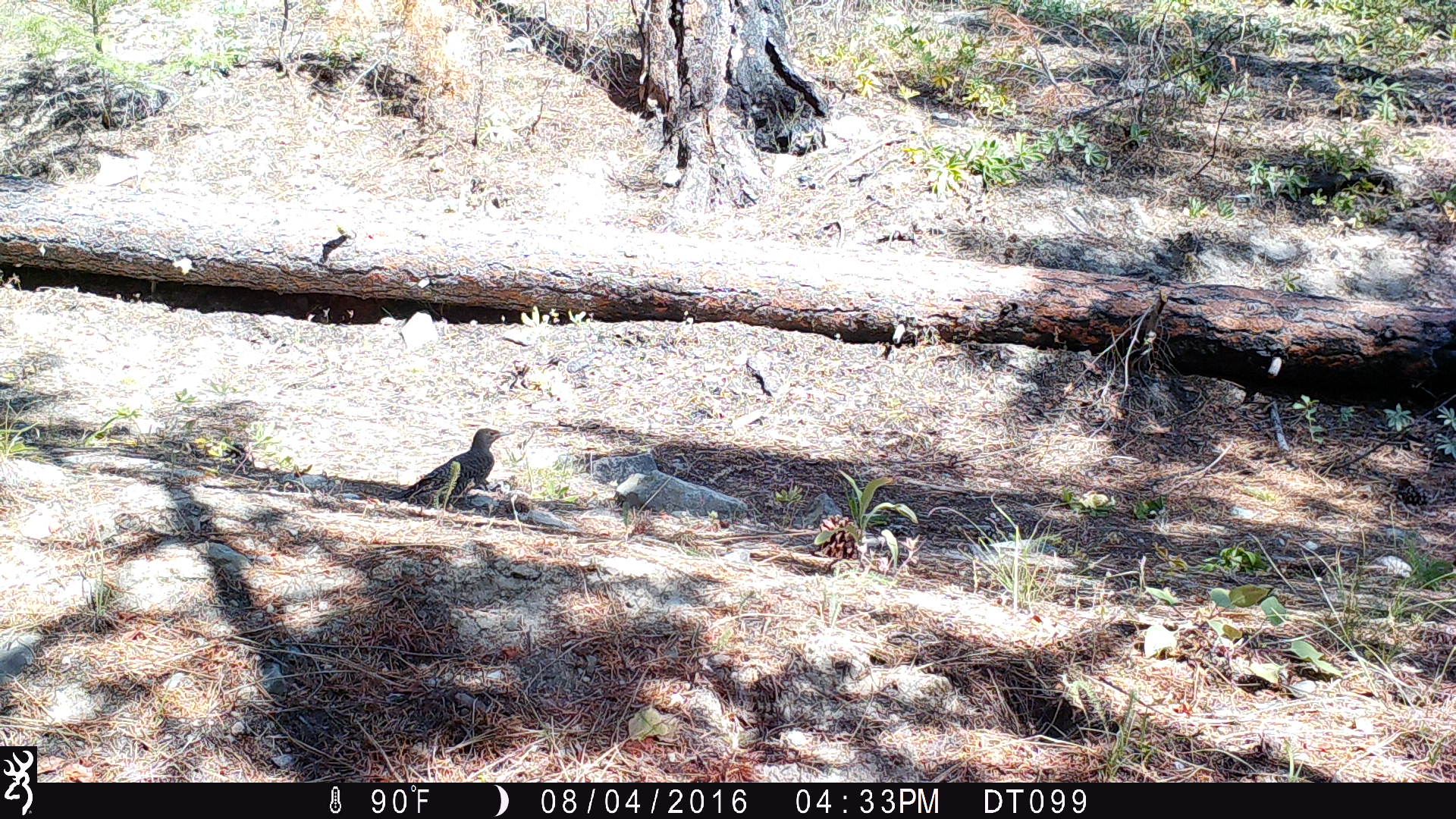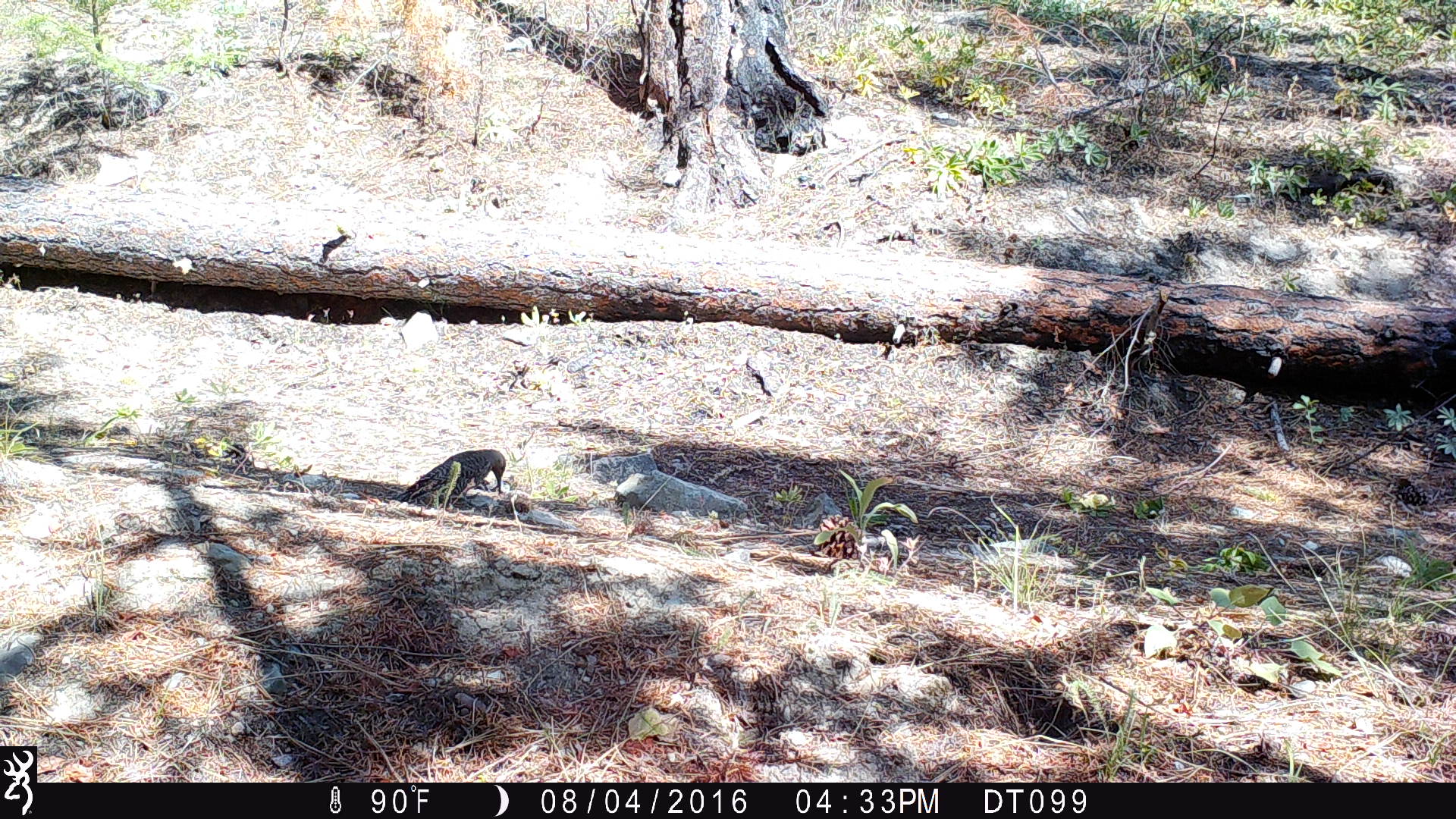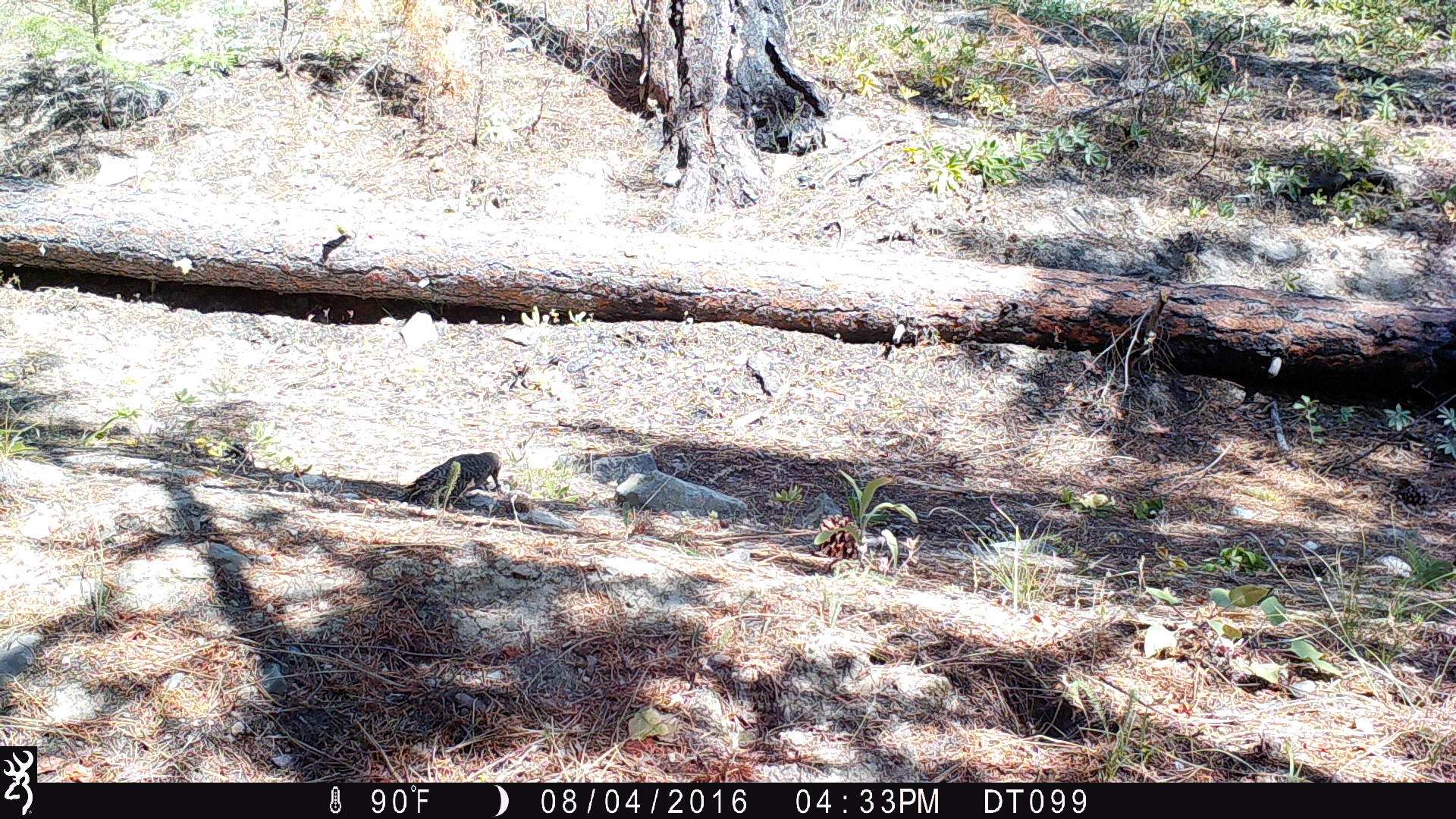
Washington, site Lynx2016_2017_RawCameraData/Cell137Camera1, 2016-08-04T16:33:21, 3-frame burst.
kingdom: Animalia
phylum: Chordata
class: Aves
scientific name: Aves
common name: birds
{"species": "Aves (birds)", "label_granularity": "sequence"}